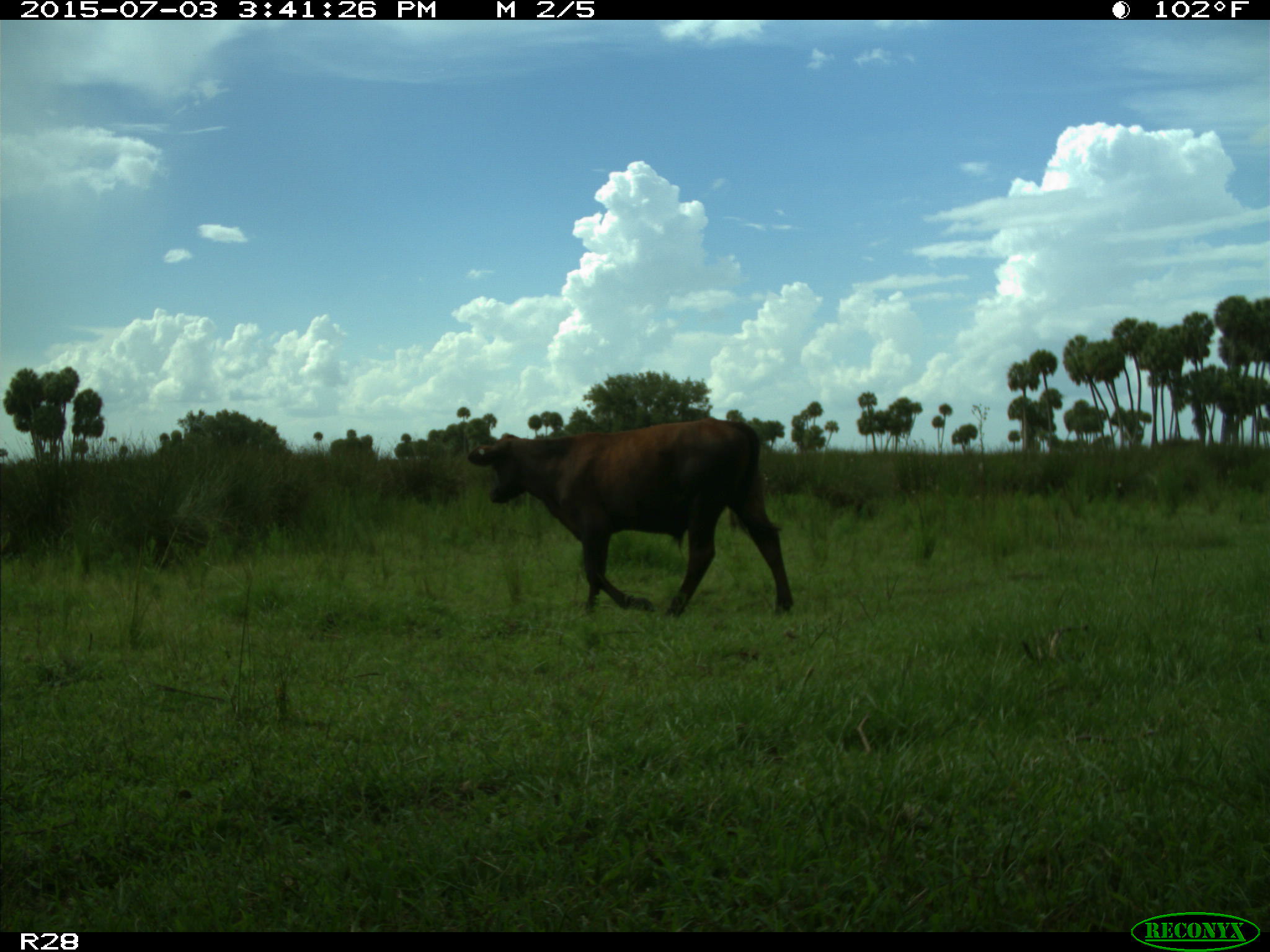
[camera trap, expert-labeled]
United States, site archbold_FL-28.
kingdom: Animalia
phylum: Chordata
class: Mammalia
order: Artiodactyla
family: Bovidae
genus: Bos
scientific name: Bos taurus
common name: domestic cow